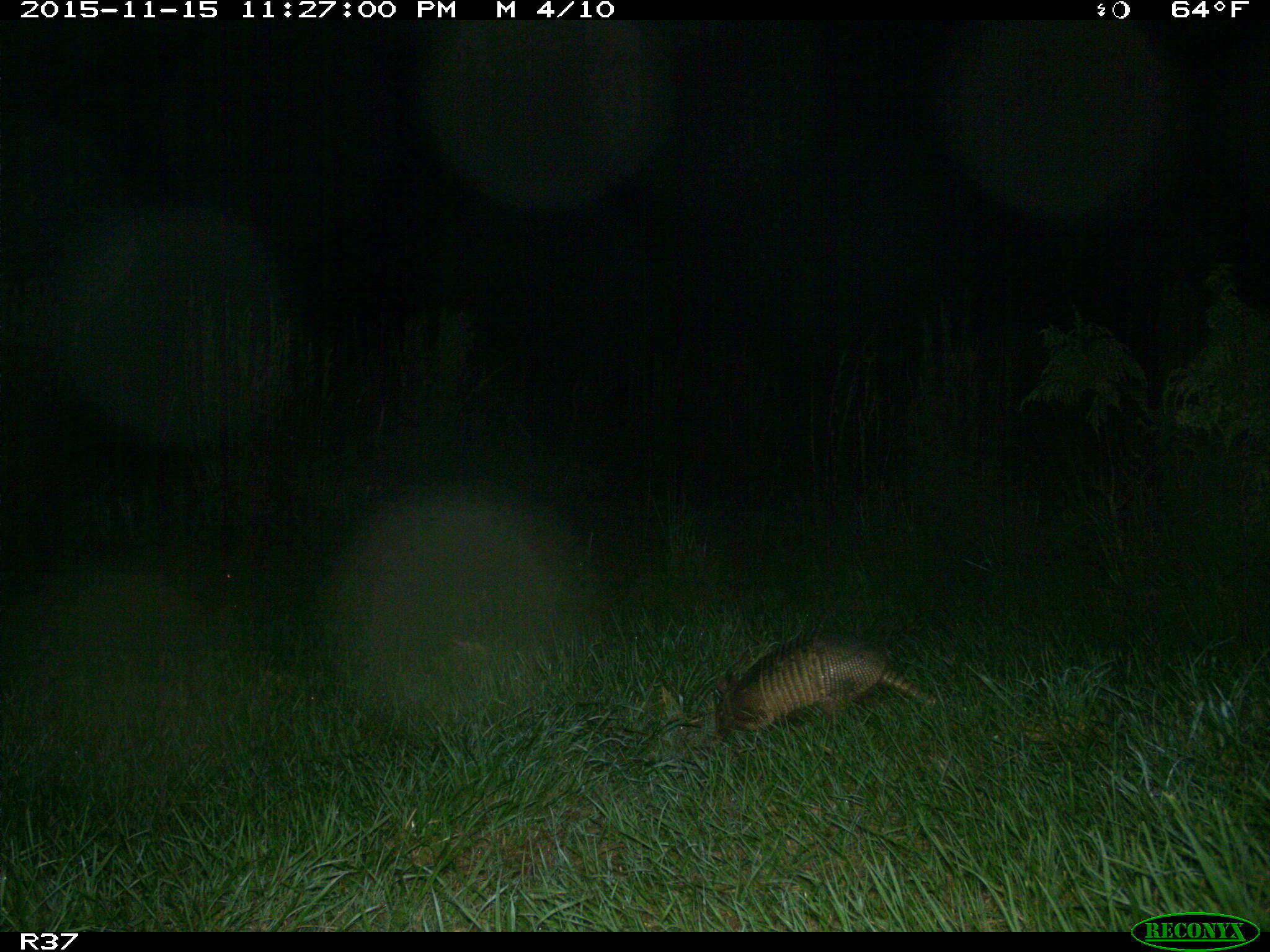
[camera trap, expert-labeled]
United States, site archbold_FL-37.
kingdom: Animalia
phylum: Chordata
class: Mammalia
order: Cingulata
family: Dasypodidae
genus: Dasypus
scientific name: Dasypus novemcinctus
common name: nine-banded armadillo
Dasypus novemcinctus (nine-banded armadillo).